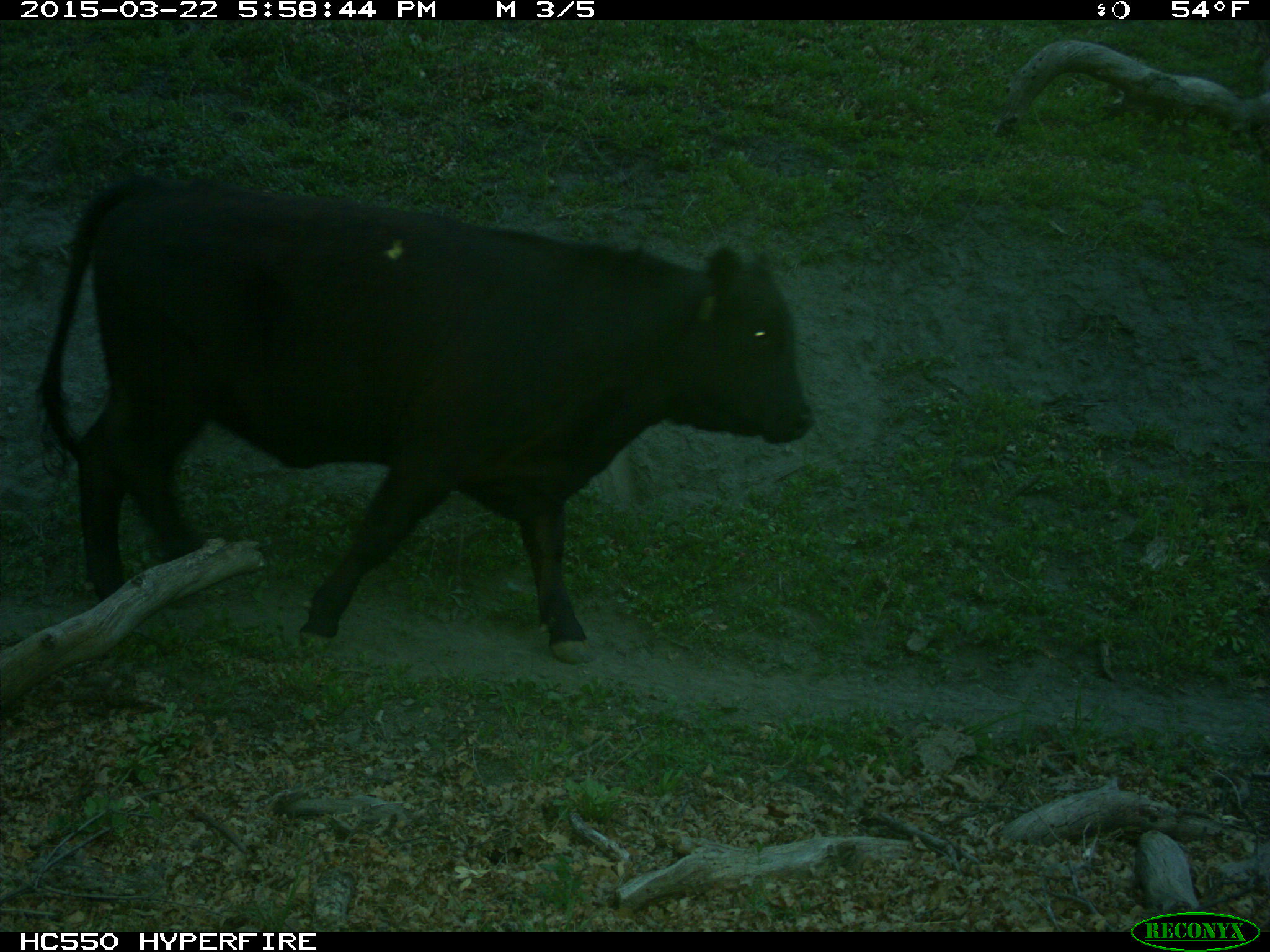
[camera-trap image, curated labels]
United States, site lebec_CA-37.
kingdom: Animalia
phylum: Chordata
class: Mammalia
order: Artiodactyla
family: Bovidae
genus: Bos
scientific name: Bos taurus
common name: domestic cow